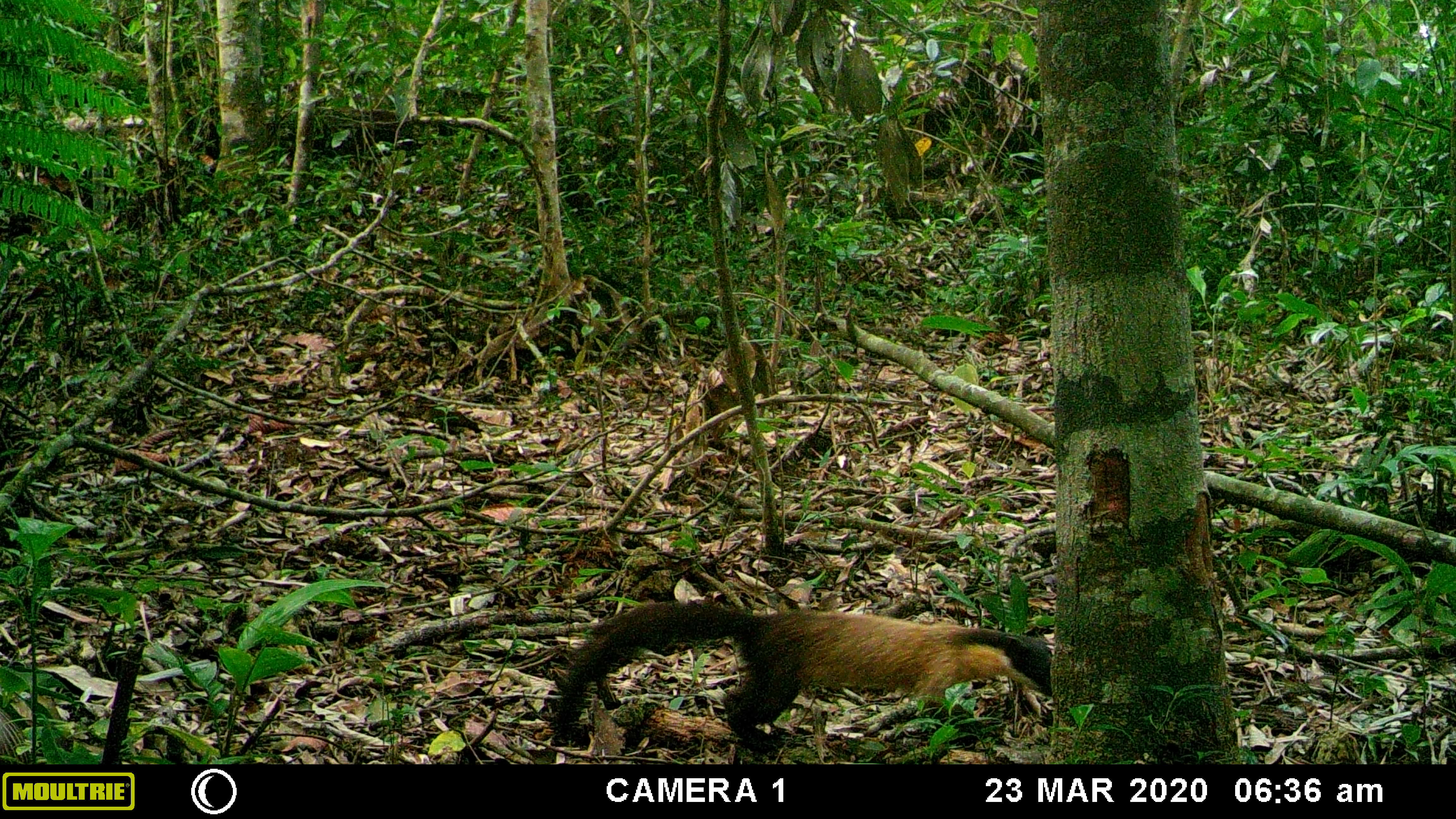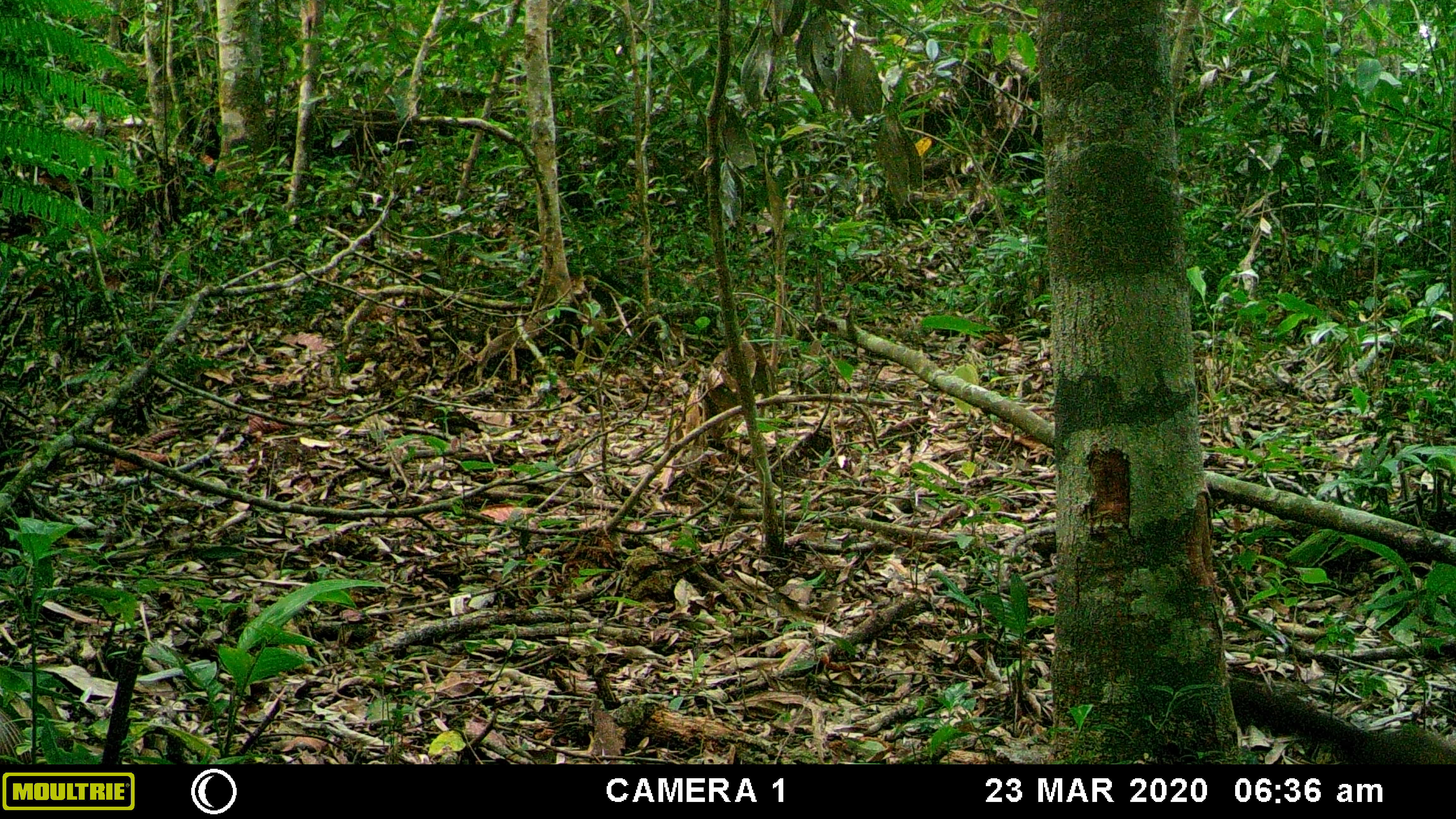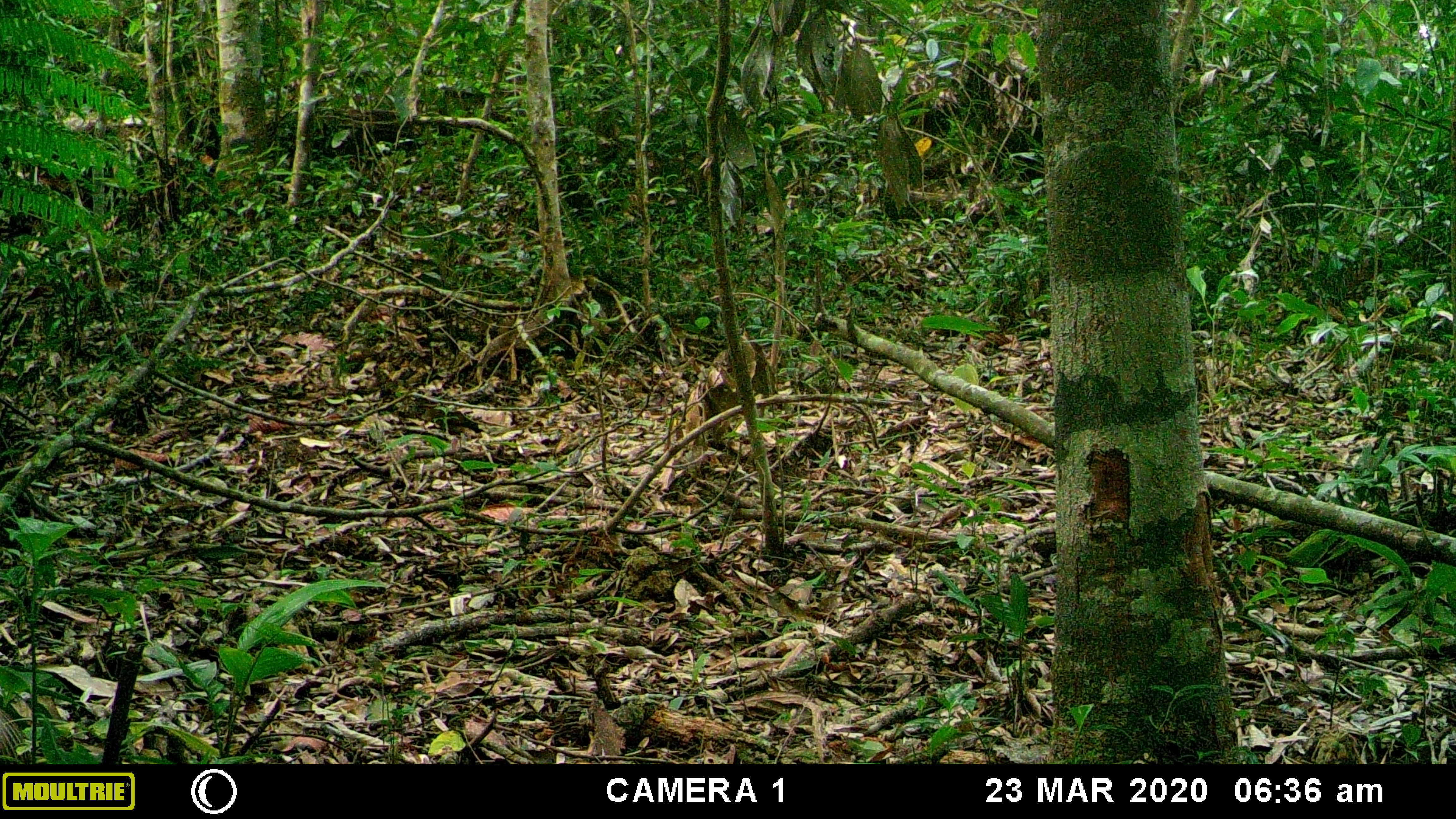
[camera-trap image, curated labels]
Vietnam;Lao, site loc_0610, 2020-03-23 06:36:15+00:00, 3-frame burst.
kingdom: Animalia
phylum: Chordata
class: Mammalia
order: Carnivora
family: Mustelidae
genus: Martes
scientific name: Martes flavigula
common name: yellow-throated marten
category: yellow throated marten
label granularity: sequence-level